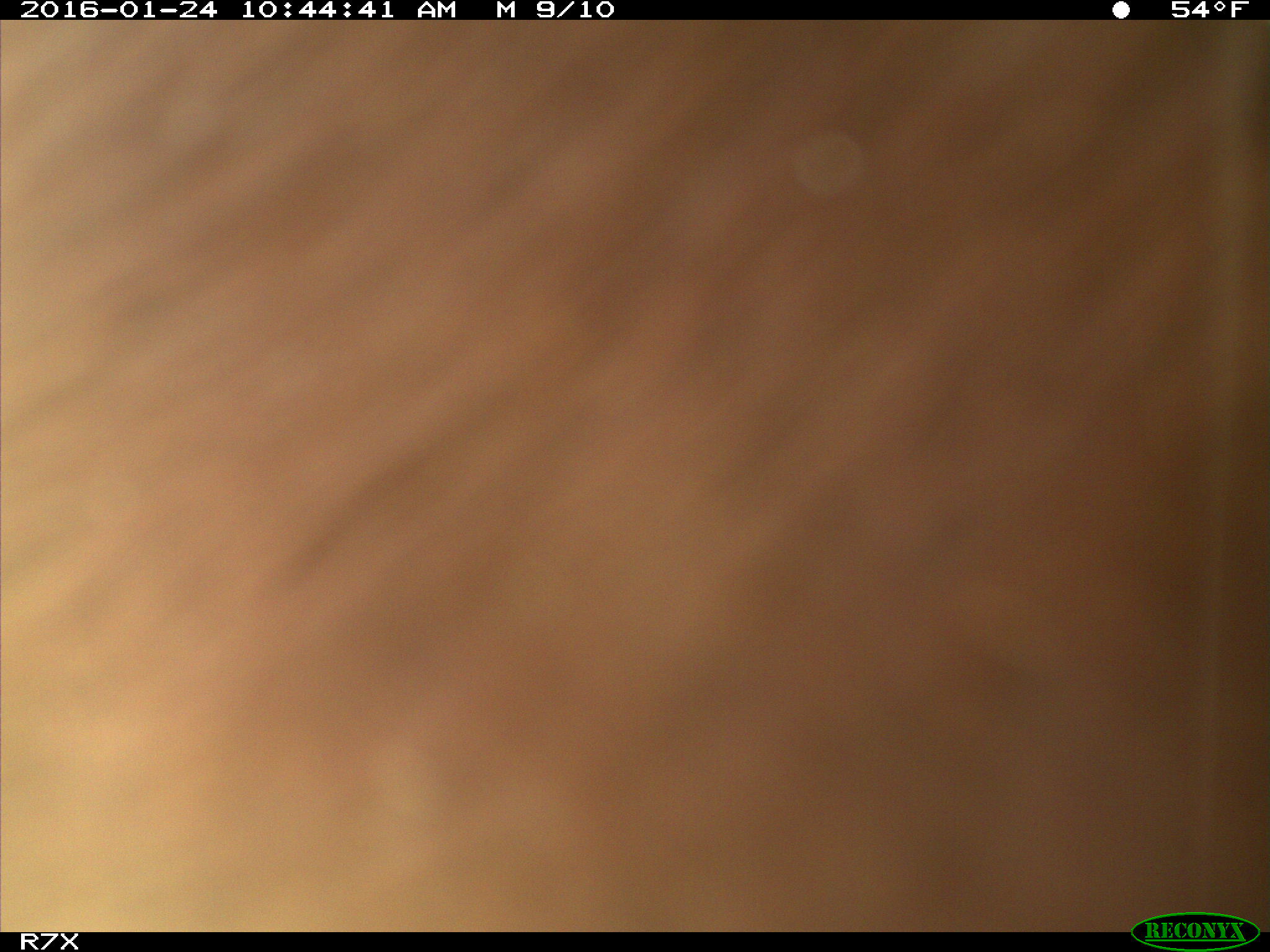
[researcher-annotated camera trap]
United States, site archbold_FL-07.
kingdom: Animalia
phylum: Chordata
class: Mammalia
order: Artiodactyla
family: Bovidae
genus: Bos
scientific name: Bos taurus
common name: domestic cow